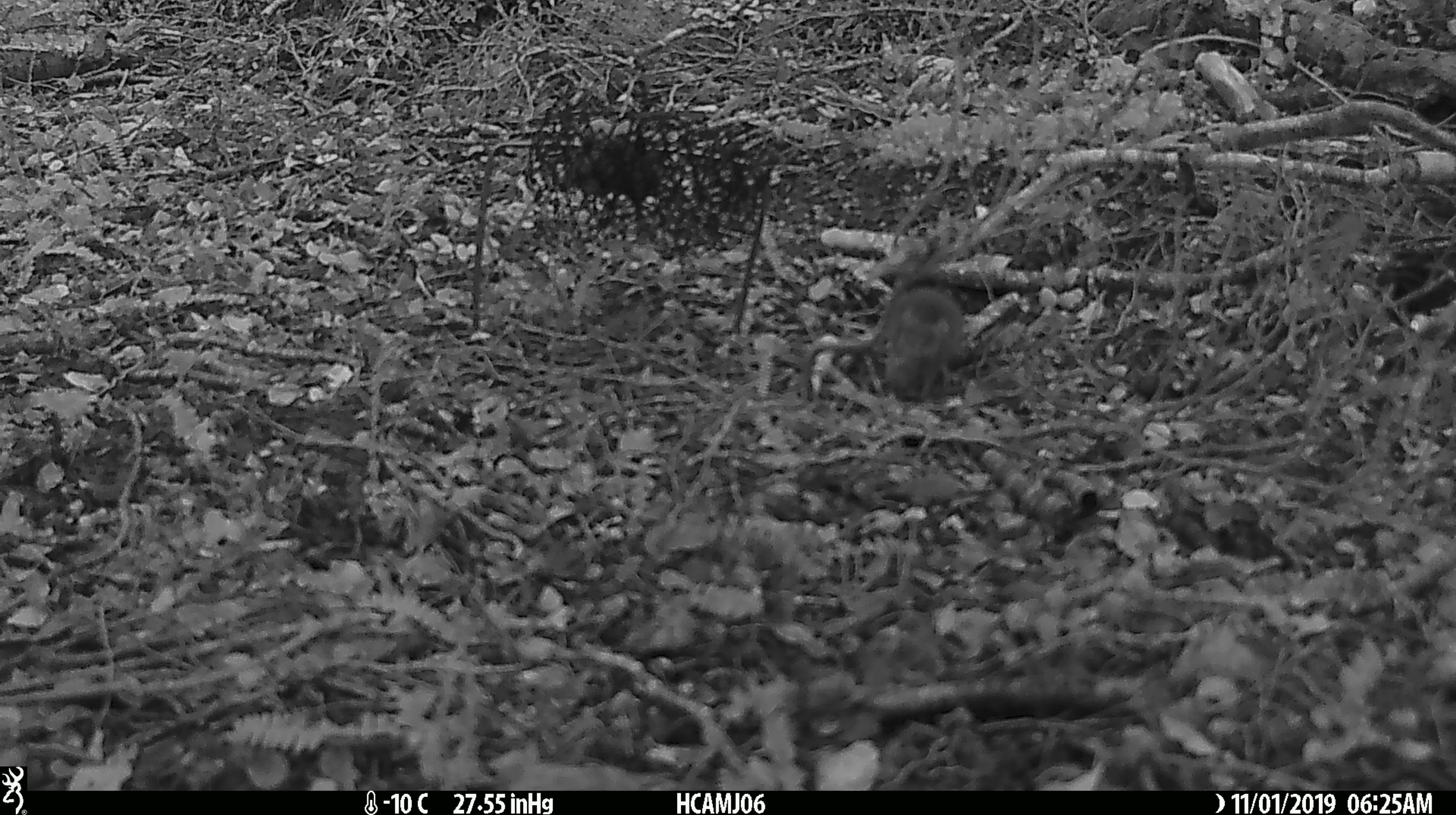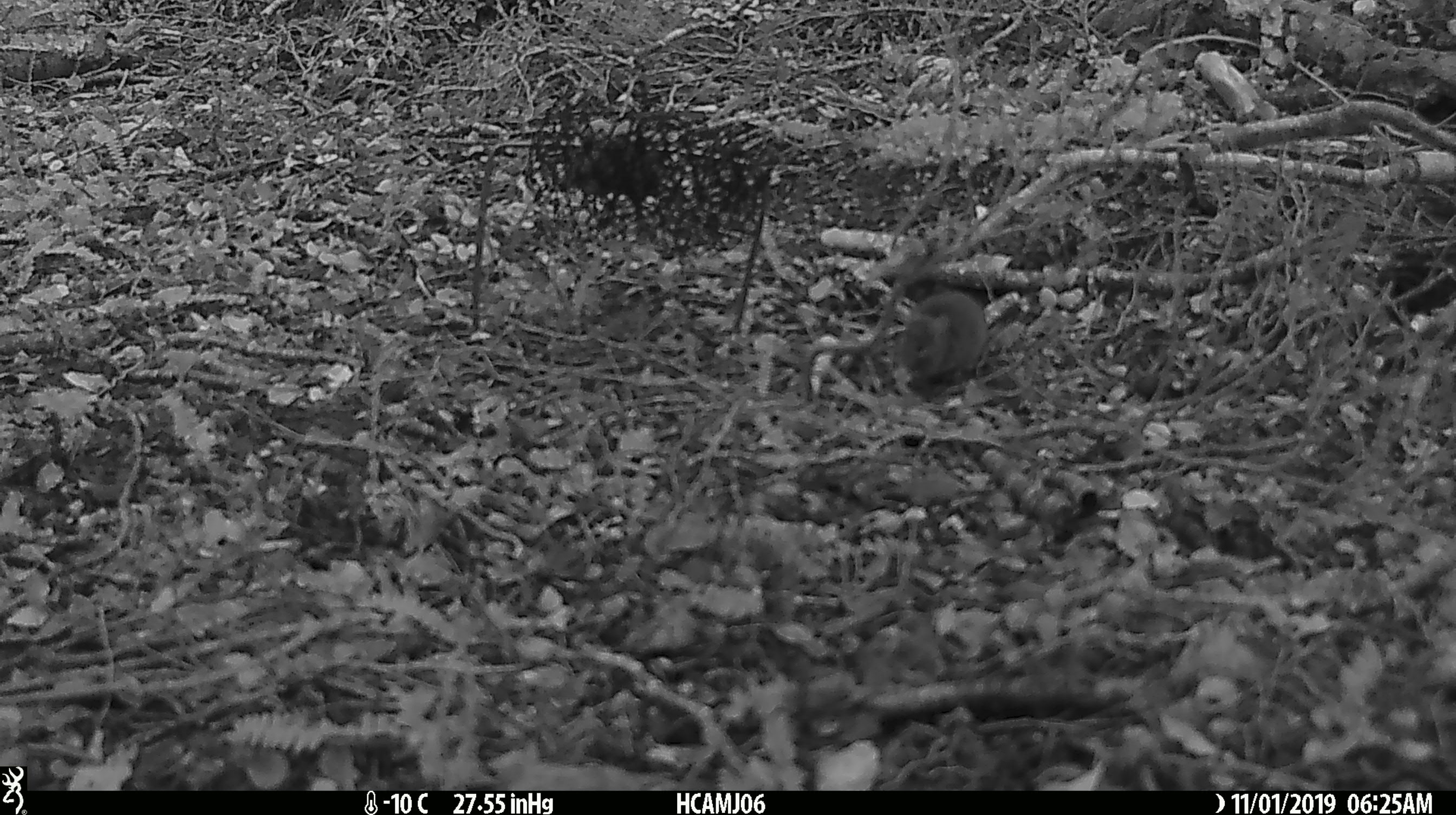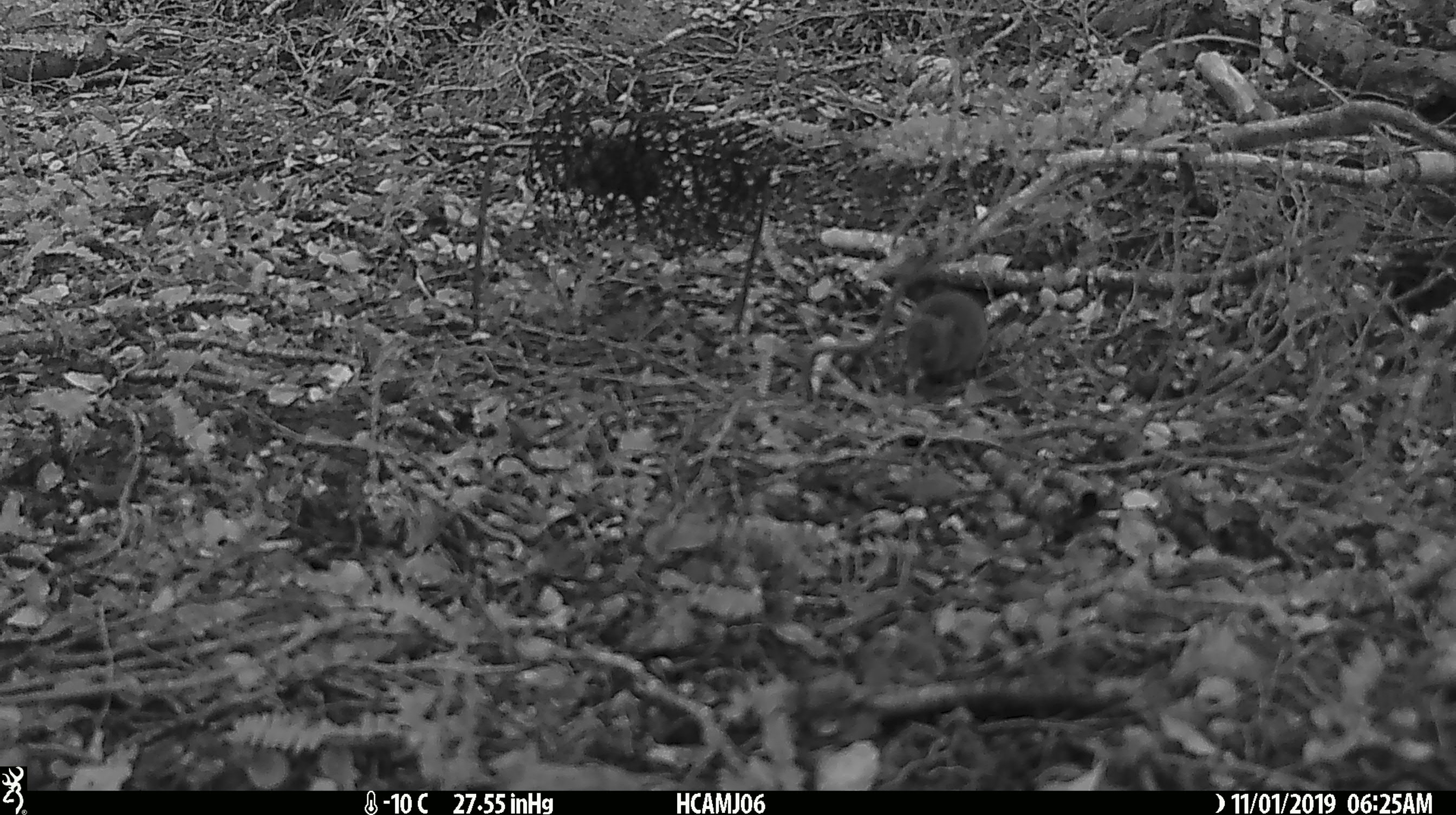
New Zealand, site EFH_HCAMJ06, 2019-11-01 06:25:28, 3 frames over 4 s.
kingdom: Animalia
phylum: Chordata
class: Mammalia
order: Rodentia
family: Muridae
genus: Mus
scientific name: Mus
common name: mouse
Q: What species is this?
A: Mouse (Mus).